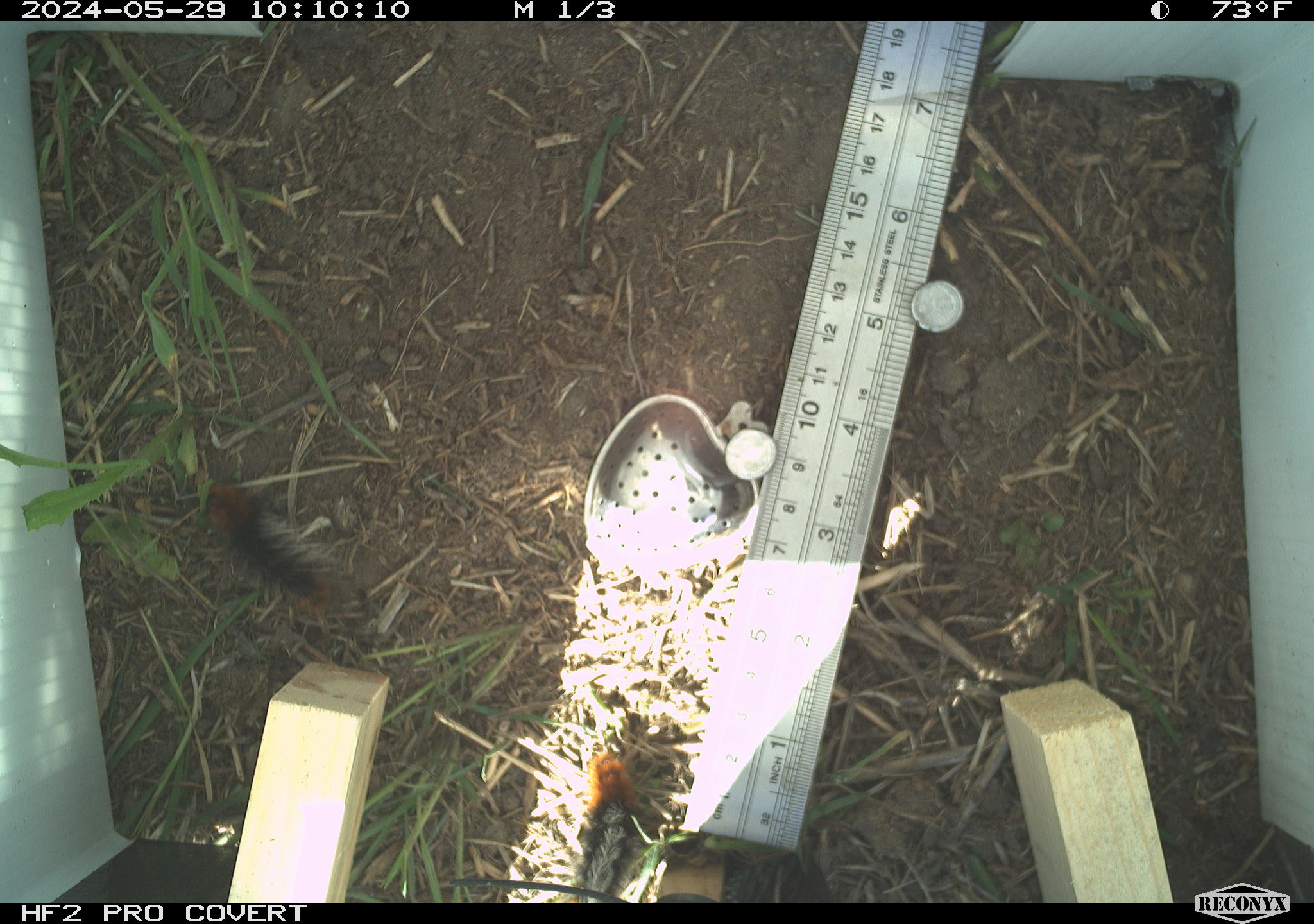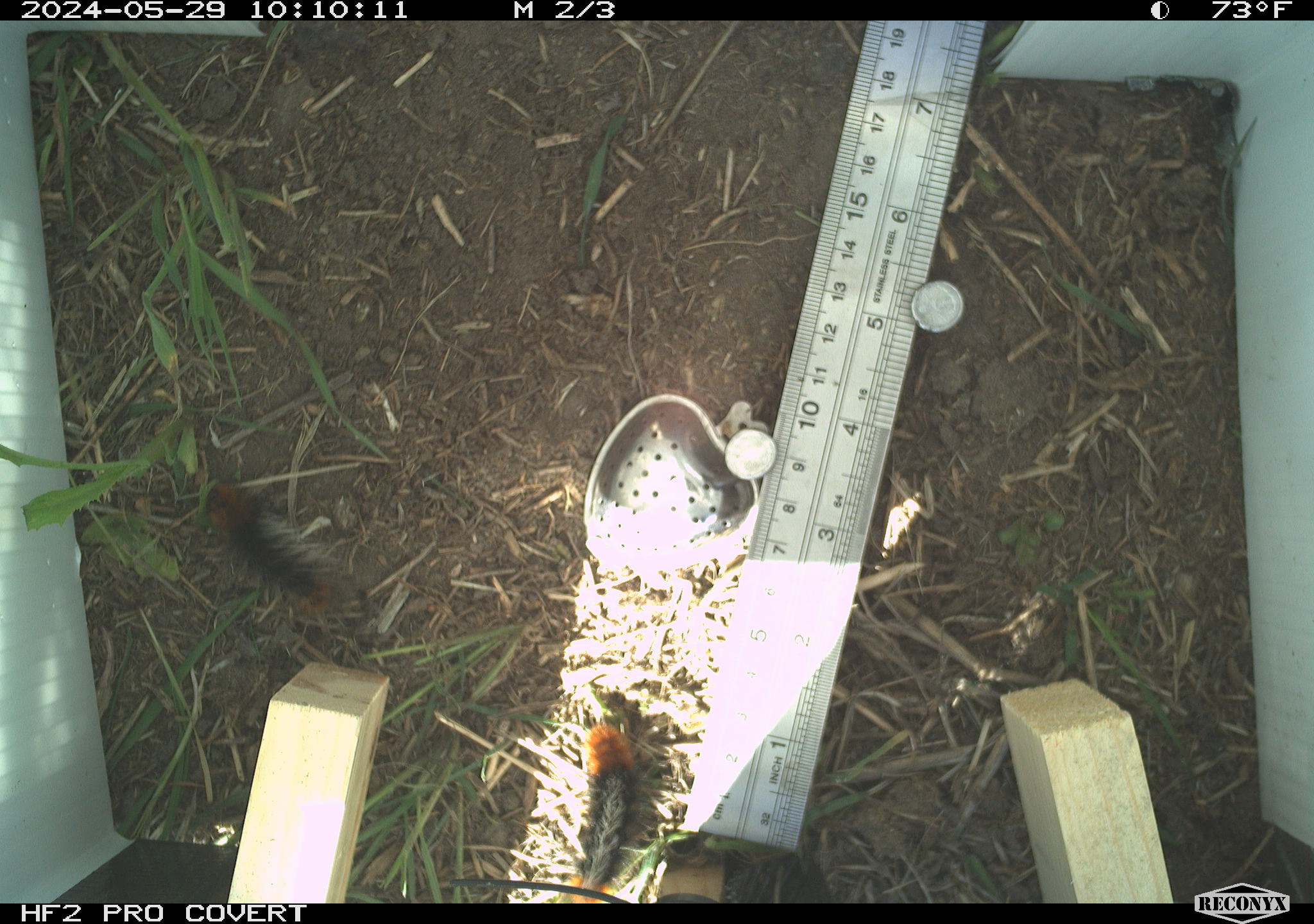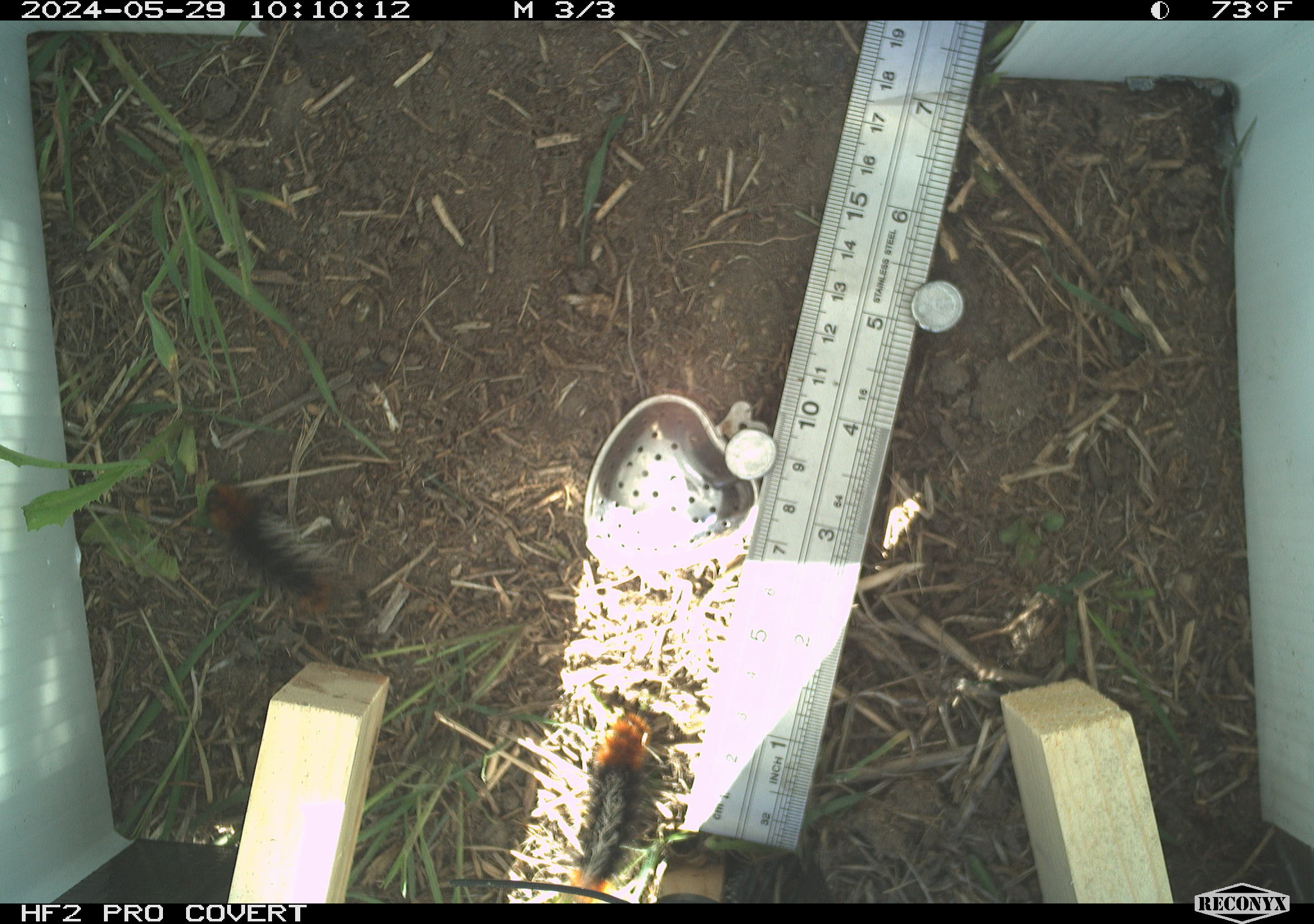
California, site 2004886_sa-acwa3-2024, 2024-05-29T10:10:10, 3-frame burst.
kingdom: Animalia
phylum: Arthropoda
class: Insecta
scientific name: Insecta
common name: insect